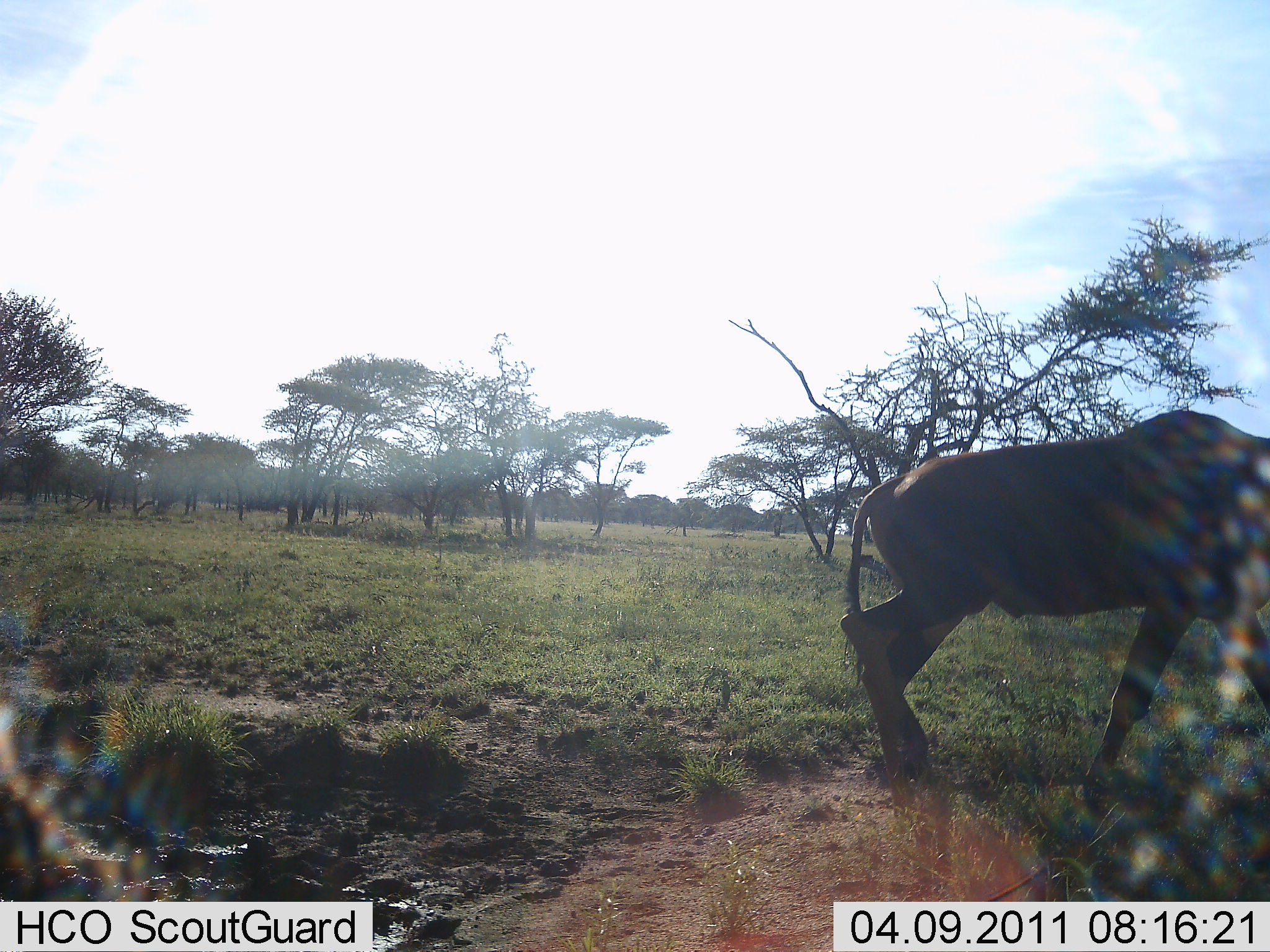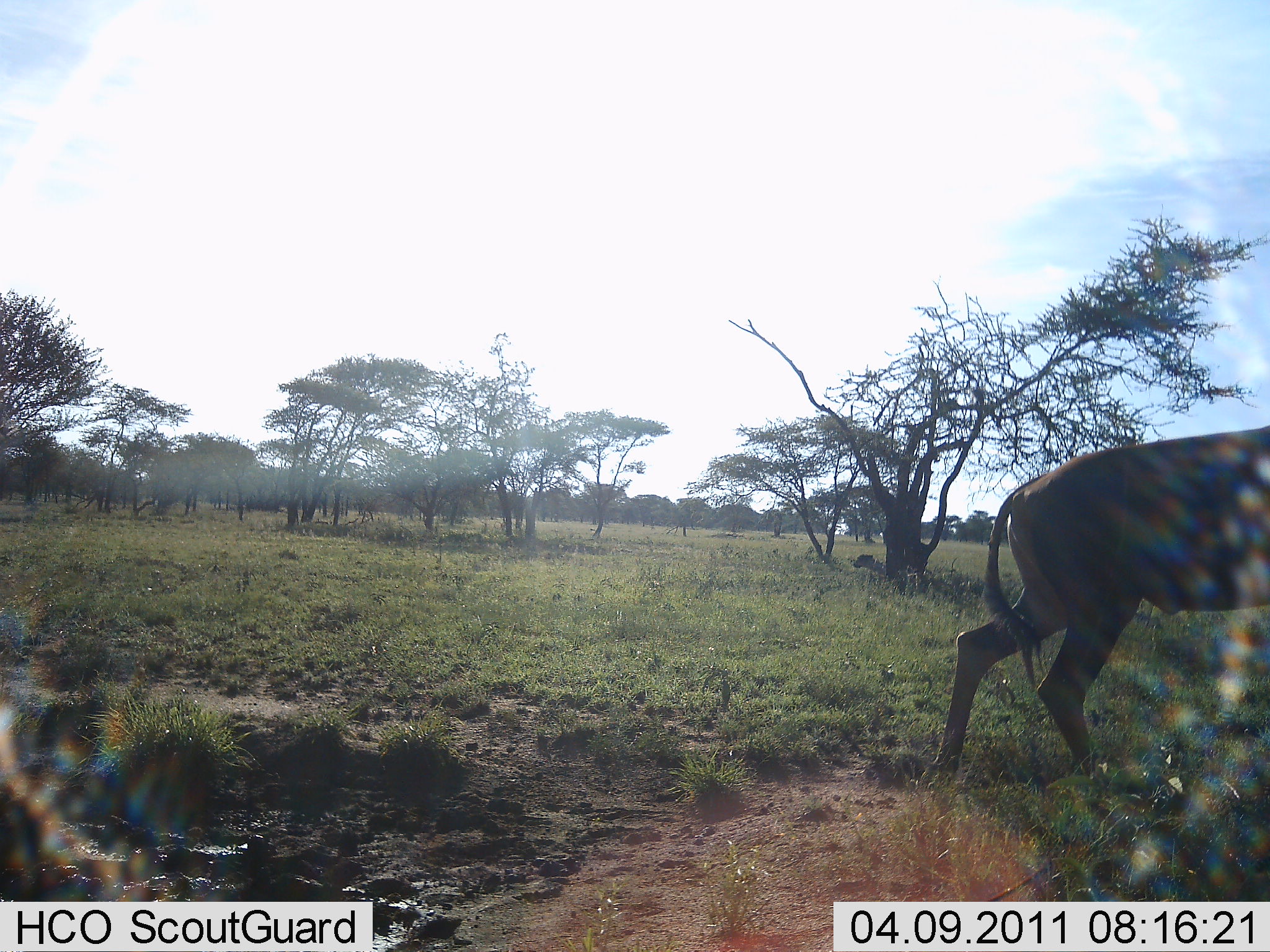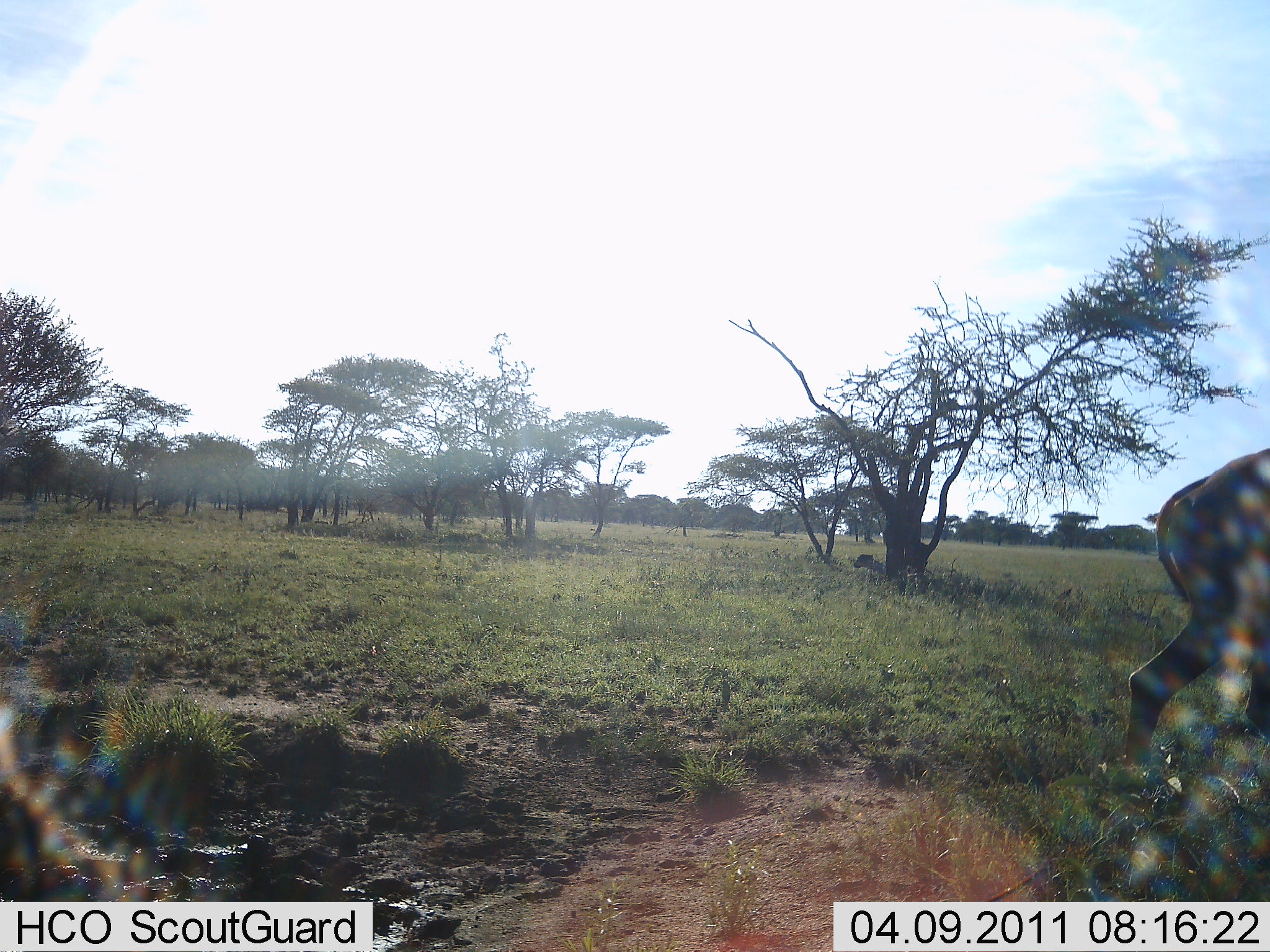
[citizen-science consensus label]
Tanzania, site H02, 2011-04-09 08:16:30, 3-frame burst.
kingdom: Animalia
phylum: Chordata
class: Mammalia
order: Artiodactyla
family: Bovidae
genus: Connochaetes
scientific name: Connochaetes taurinus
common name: blue wildebeest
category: wildebeest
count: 1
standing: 0%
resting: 0%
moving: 100%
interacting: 0%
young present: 0%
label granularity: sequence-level